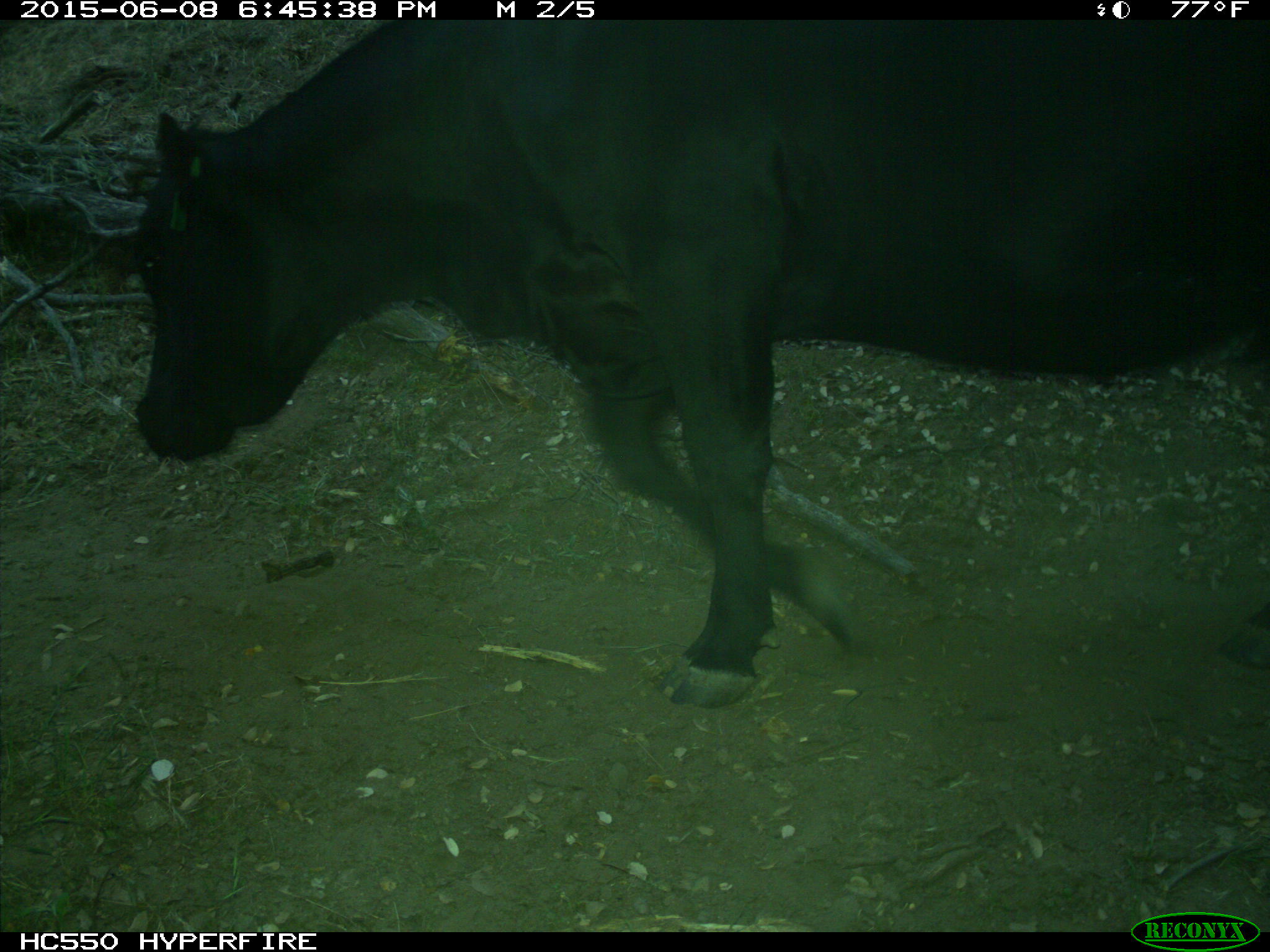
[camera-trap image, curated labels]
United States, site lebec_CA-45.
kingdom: Animalia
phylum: Chordata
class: Mammalia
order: Artiodactyla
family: Bovidae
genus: Bos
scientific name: Bos taurus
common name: domestic cow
Bos taurus (domestic cow).